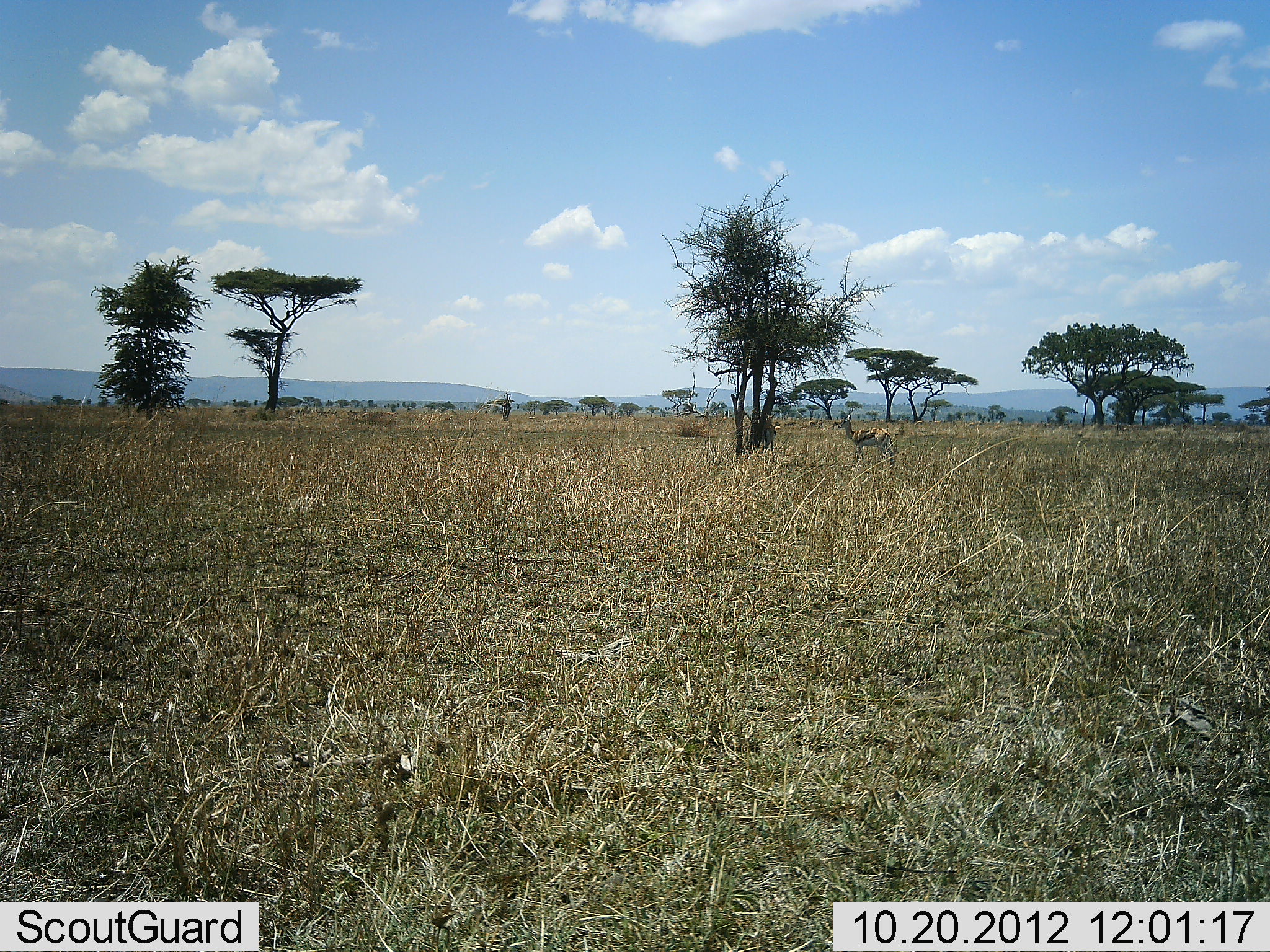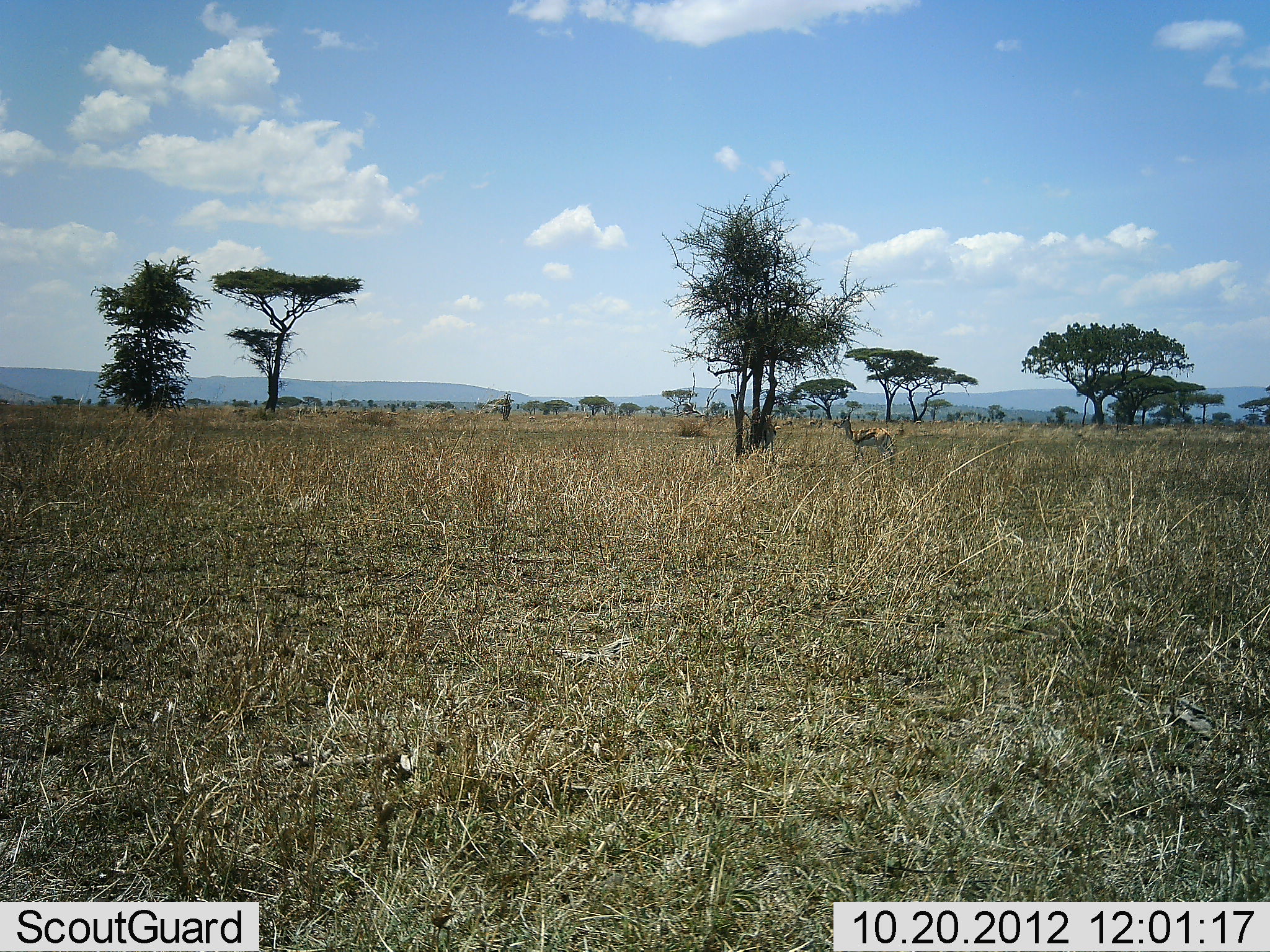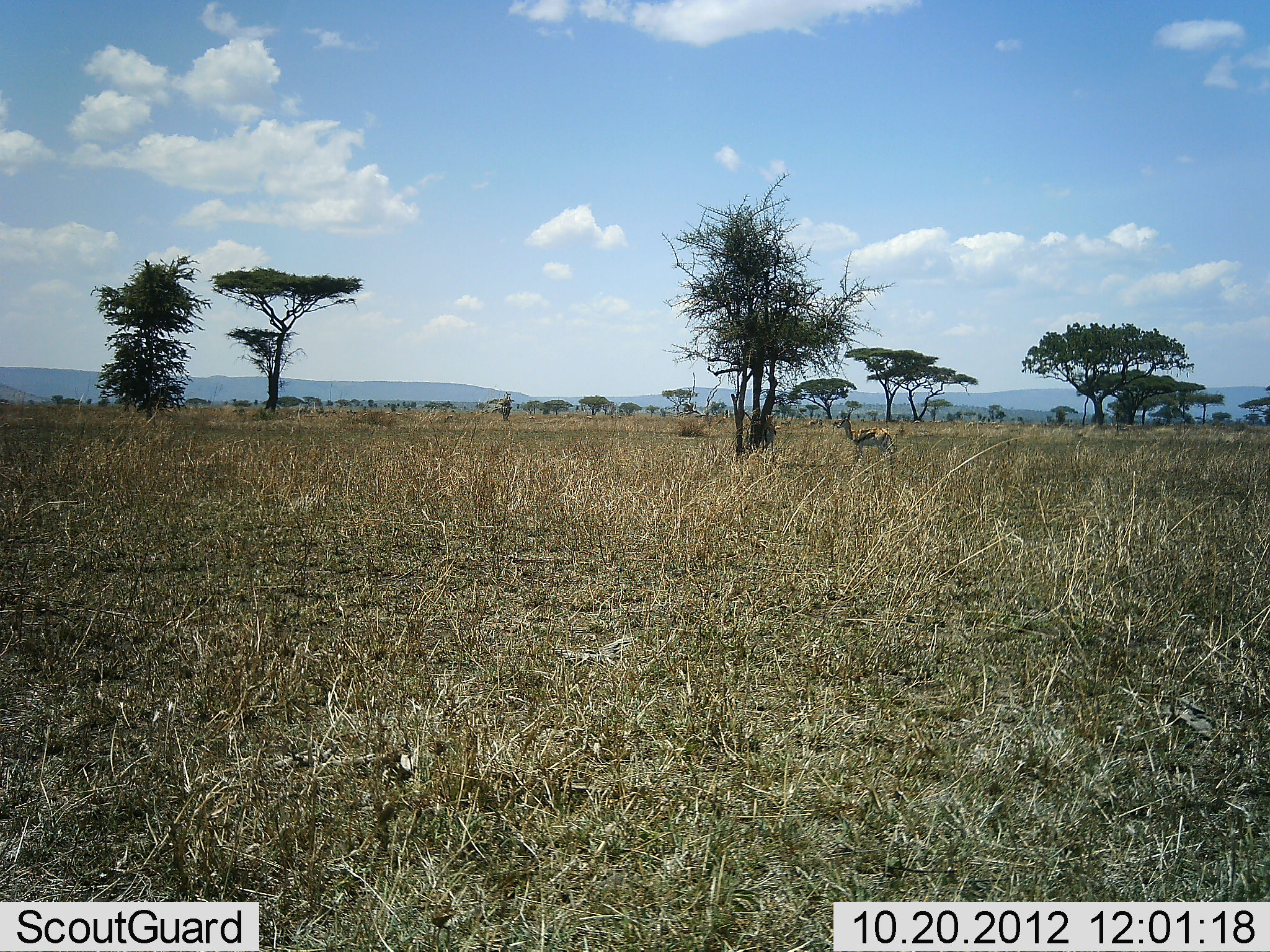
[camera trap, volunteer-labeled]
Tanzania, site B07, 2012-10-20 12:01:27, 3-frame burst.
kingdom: Animalia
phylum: Chordata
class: Mammalia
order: Artiodactyla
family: Bovidae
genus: Eudorcas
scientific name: Eudorcas thomsonii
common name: thomson's gazelle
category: gazellethomsons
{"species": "gazellethomsons (thomson's gazelle) (Eudorcas thomsonii)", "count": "1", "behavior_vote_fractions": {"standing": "100%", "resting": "0%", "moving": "0%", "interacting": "0%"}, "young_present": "0%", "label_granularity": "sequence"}